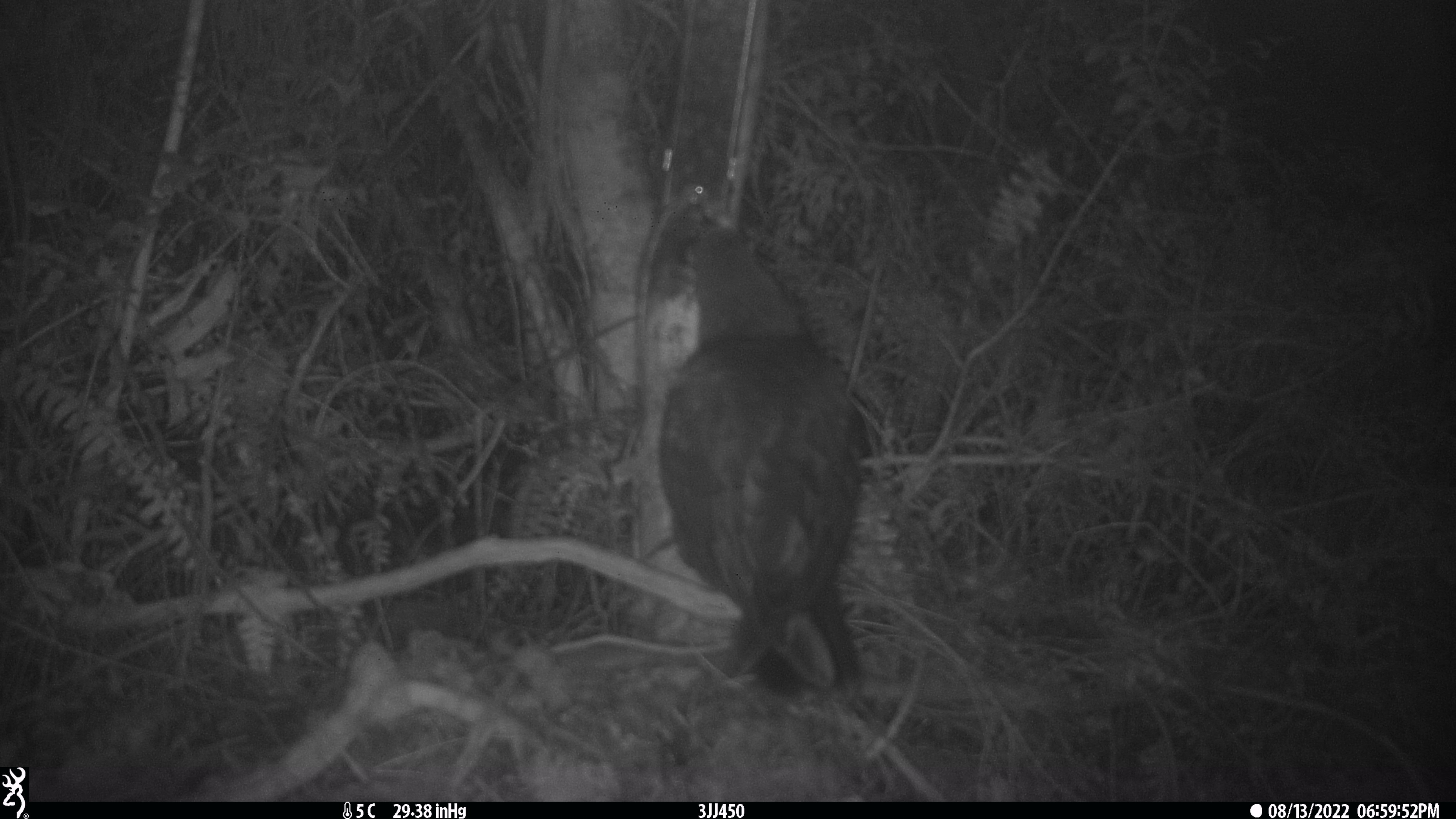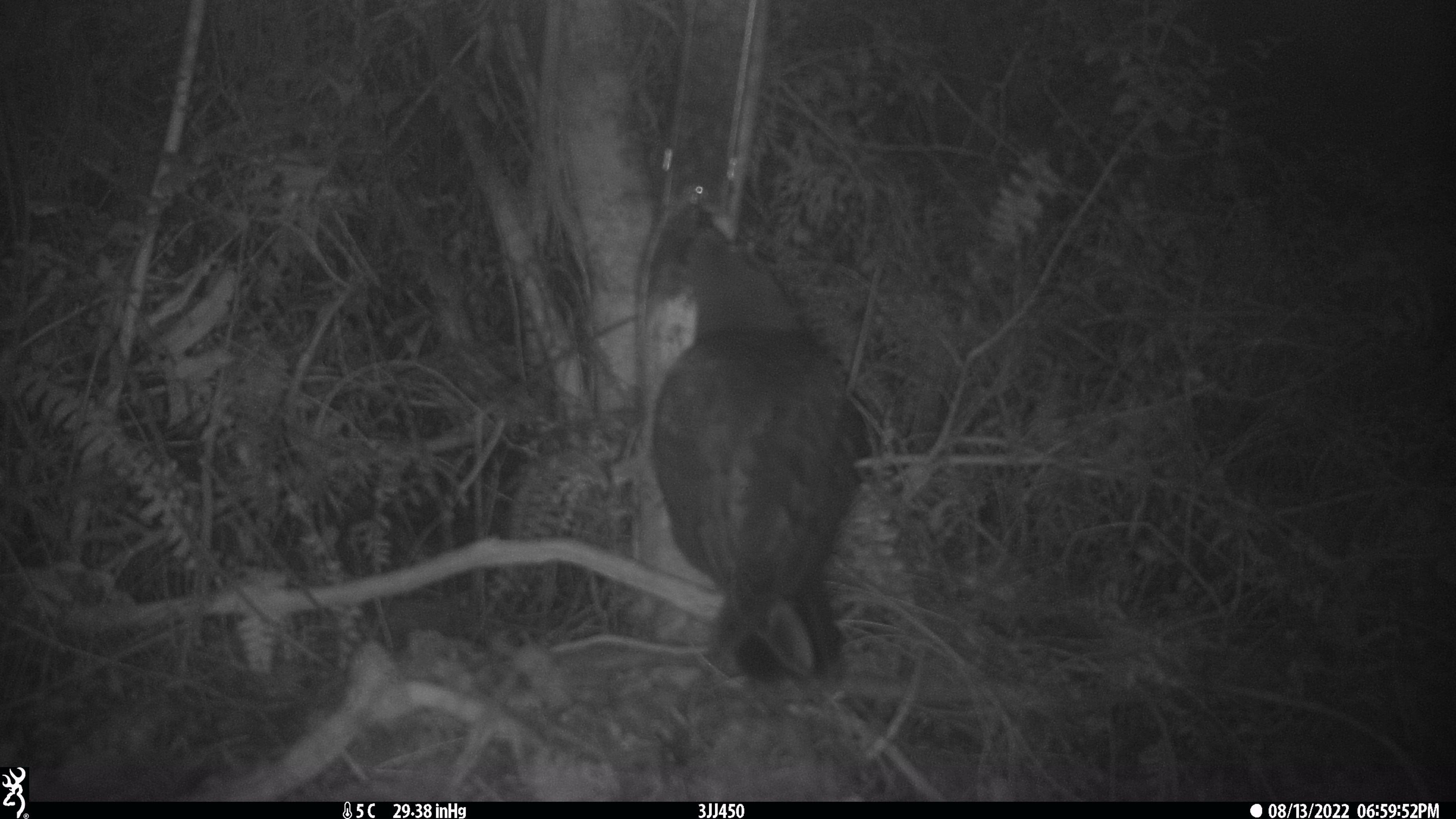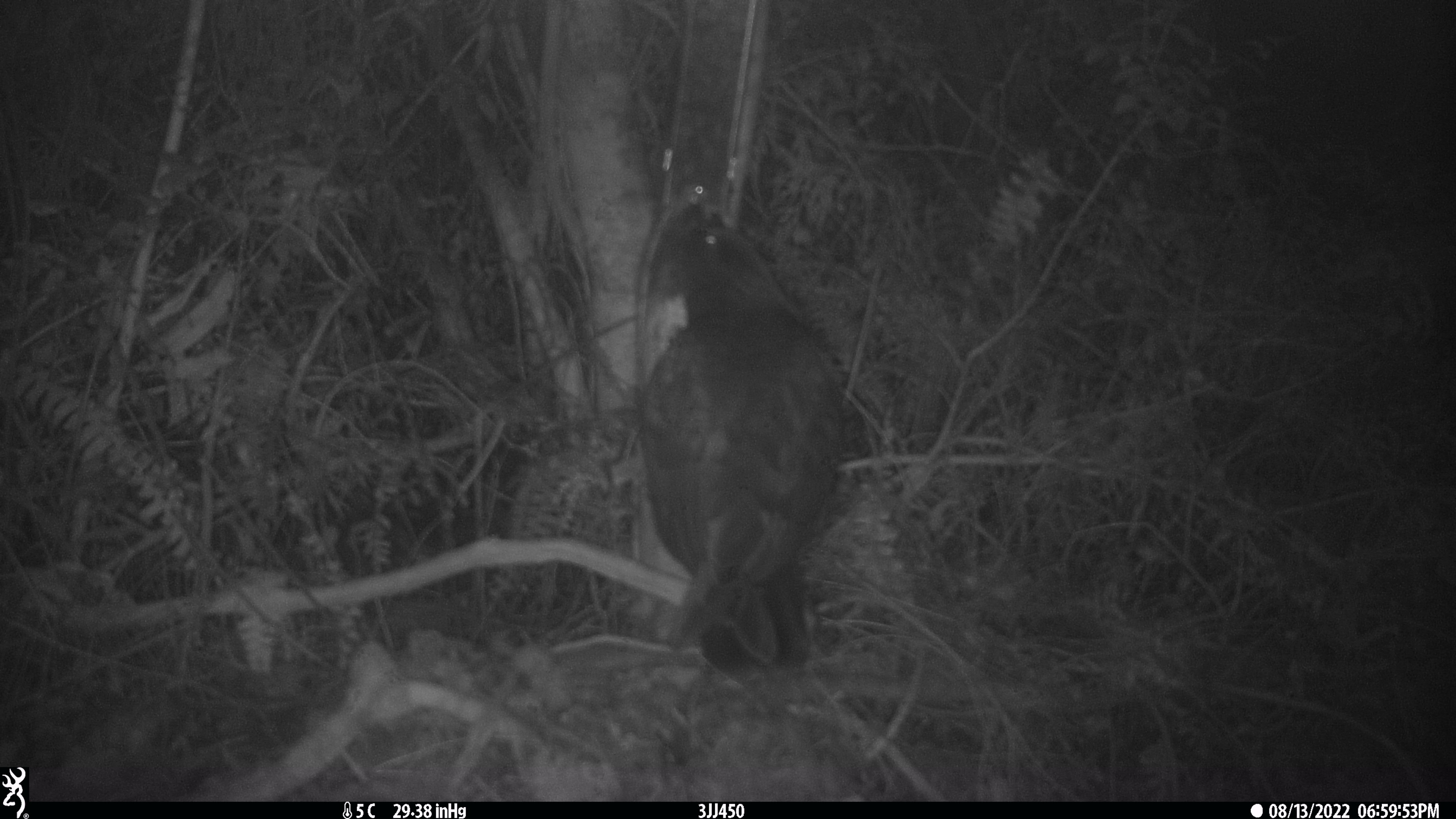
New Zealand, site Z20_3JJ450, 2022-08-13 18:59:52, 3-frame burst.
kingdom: Animalia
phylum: Chordata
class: Aves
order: Psittaciformes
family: Strigopidae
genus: Nestor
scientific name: Nestor notabilis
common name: kea